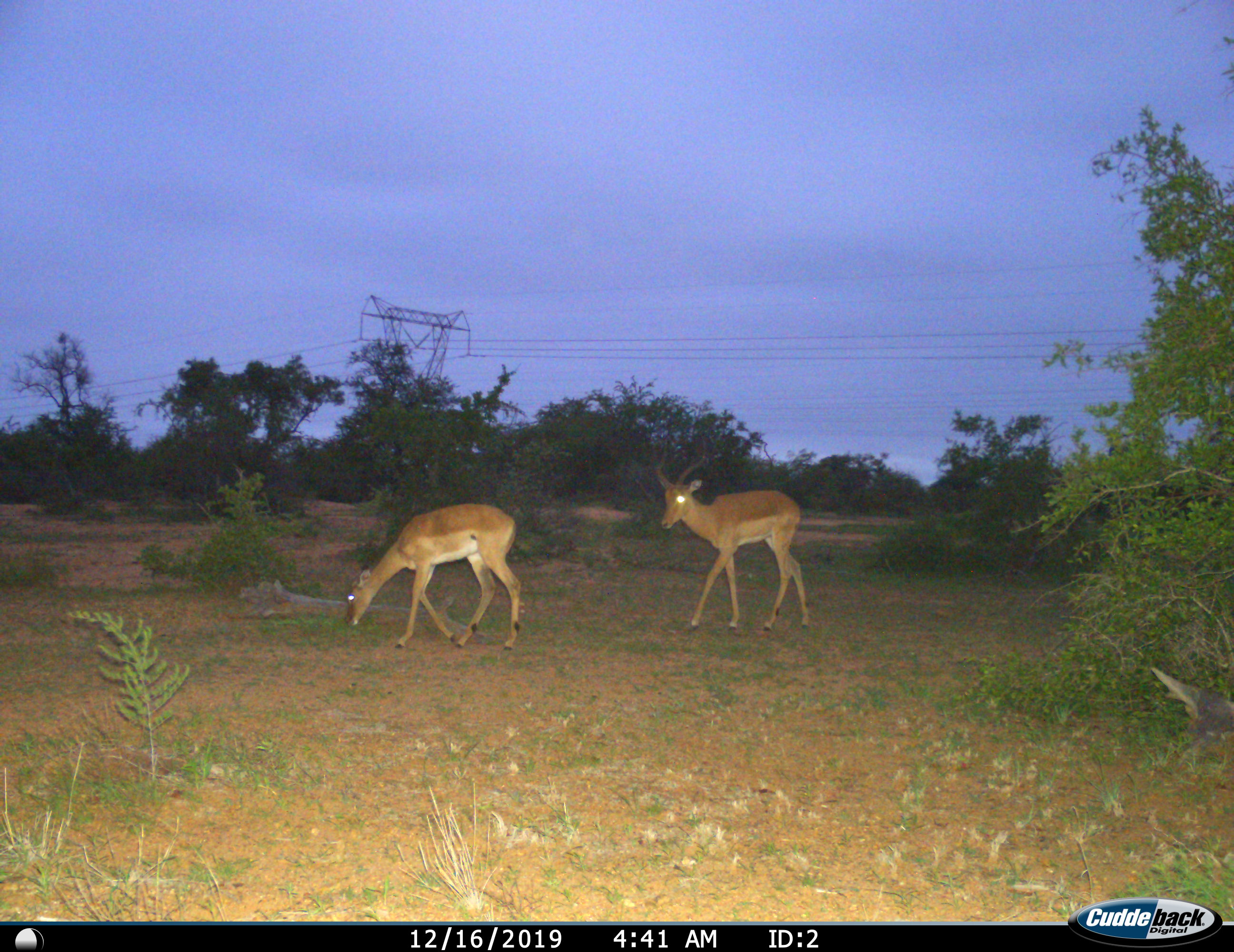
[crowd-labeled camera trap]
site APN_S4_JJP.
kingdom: Animalia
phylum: Chordata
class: Mammalia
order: Artiodactyla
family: Bovidae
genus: Aepyceros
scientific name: Aepyceros melampus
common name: impala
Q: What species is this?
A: Impala (Aepyceros melampus).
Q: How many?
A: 2.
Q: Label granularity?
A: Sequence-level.